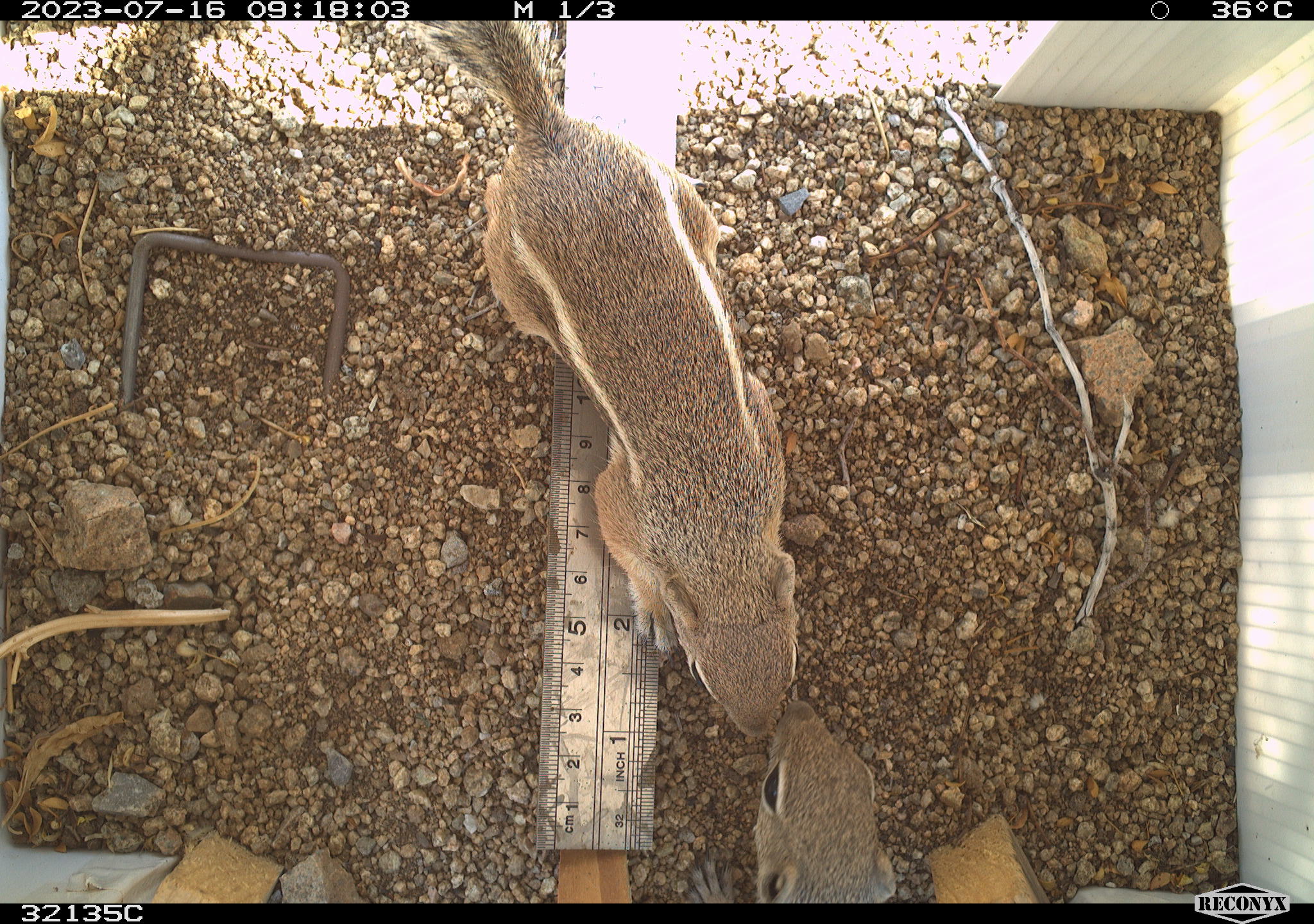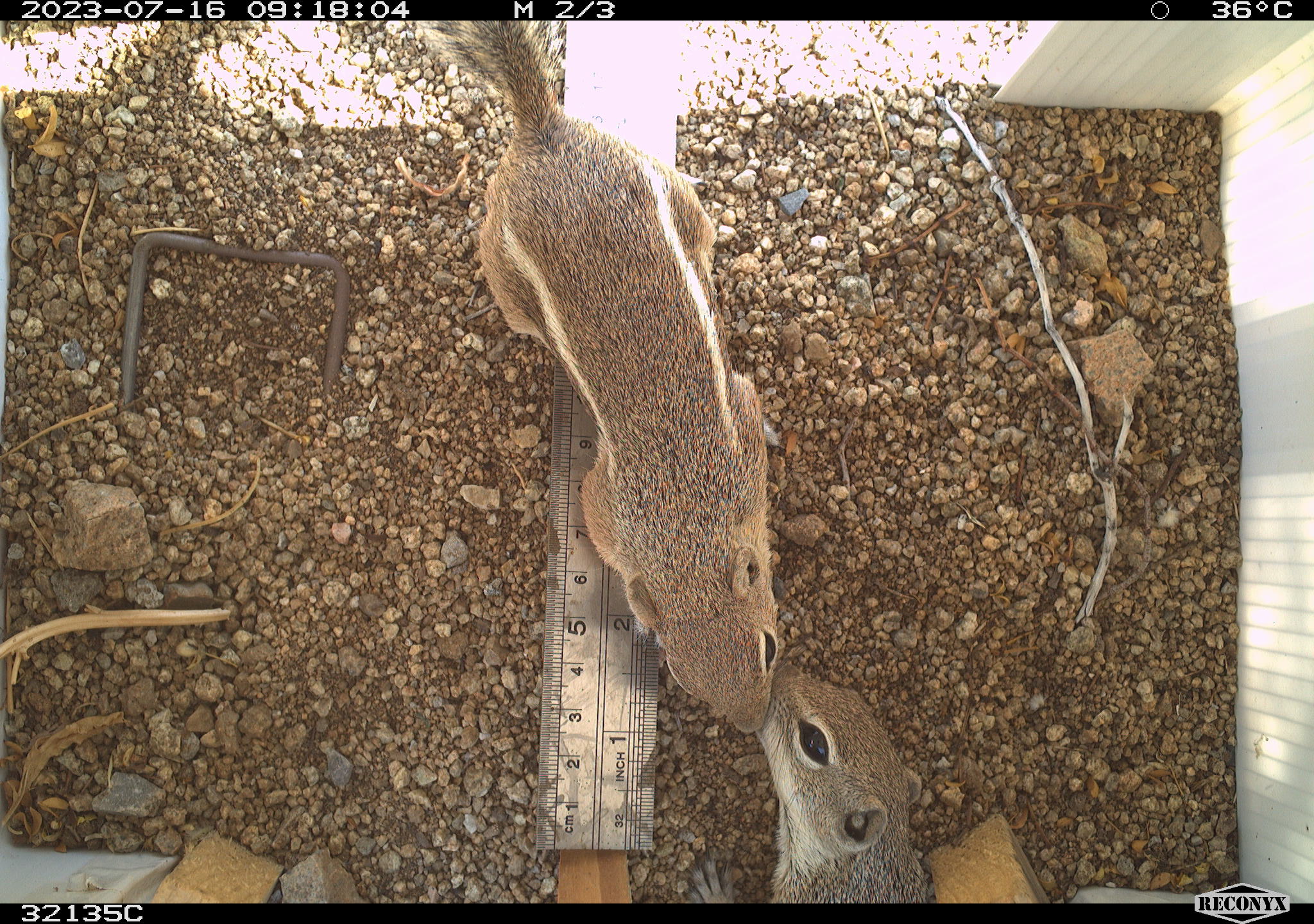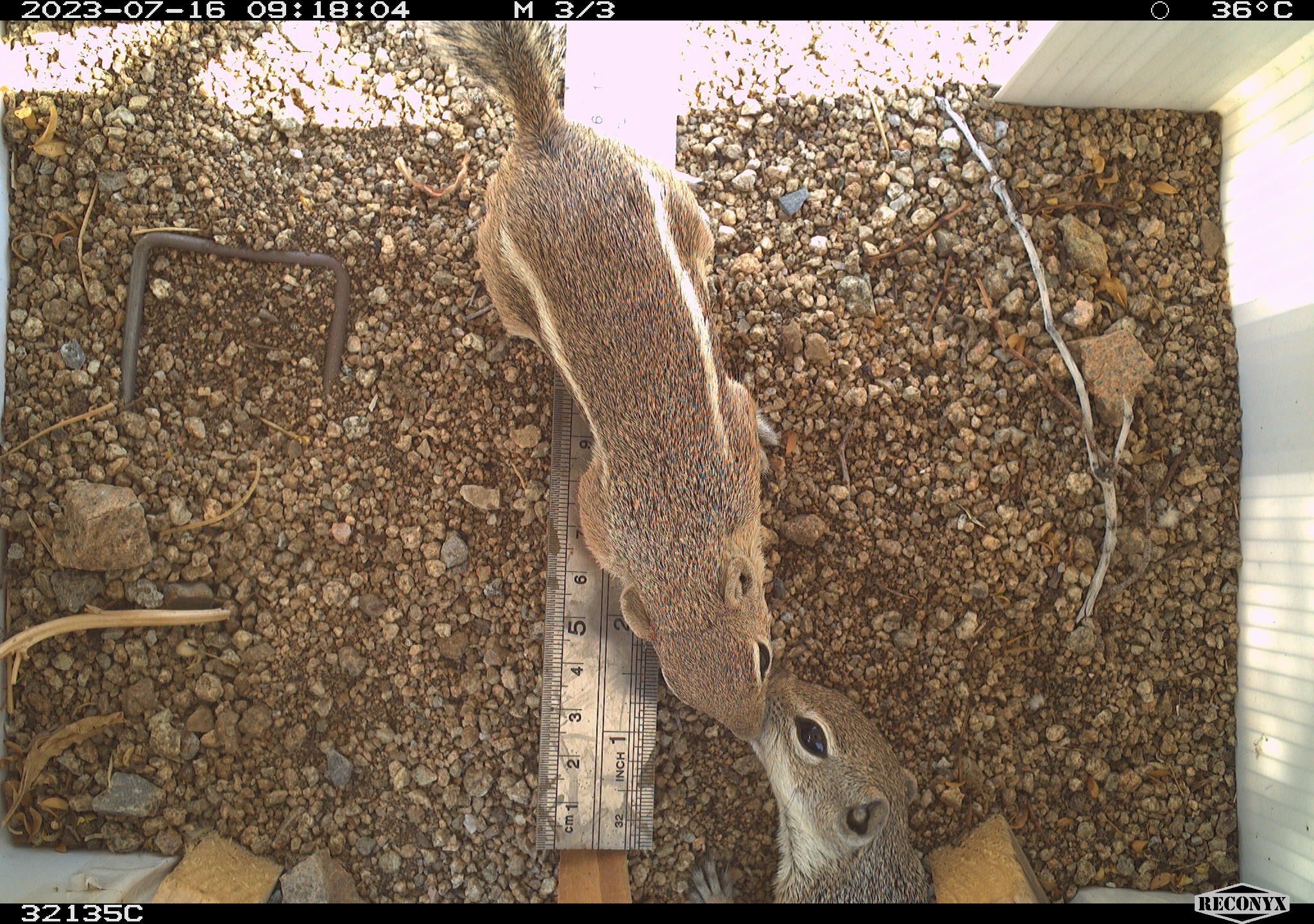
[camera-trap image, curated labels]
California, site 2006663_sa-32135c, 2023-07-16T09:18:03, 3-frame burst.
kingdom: Animalia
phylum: Chordata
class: Mammalia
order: Rodentia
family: Sciuridae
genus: Ammospermophilus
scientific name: Ammospermophilus leucurus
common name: white-tailed antelope squirrel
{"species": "white-tailed antelope squirrel (Ammospermophilus leucurus)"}